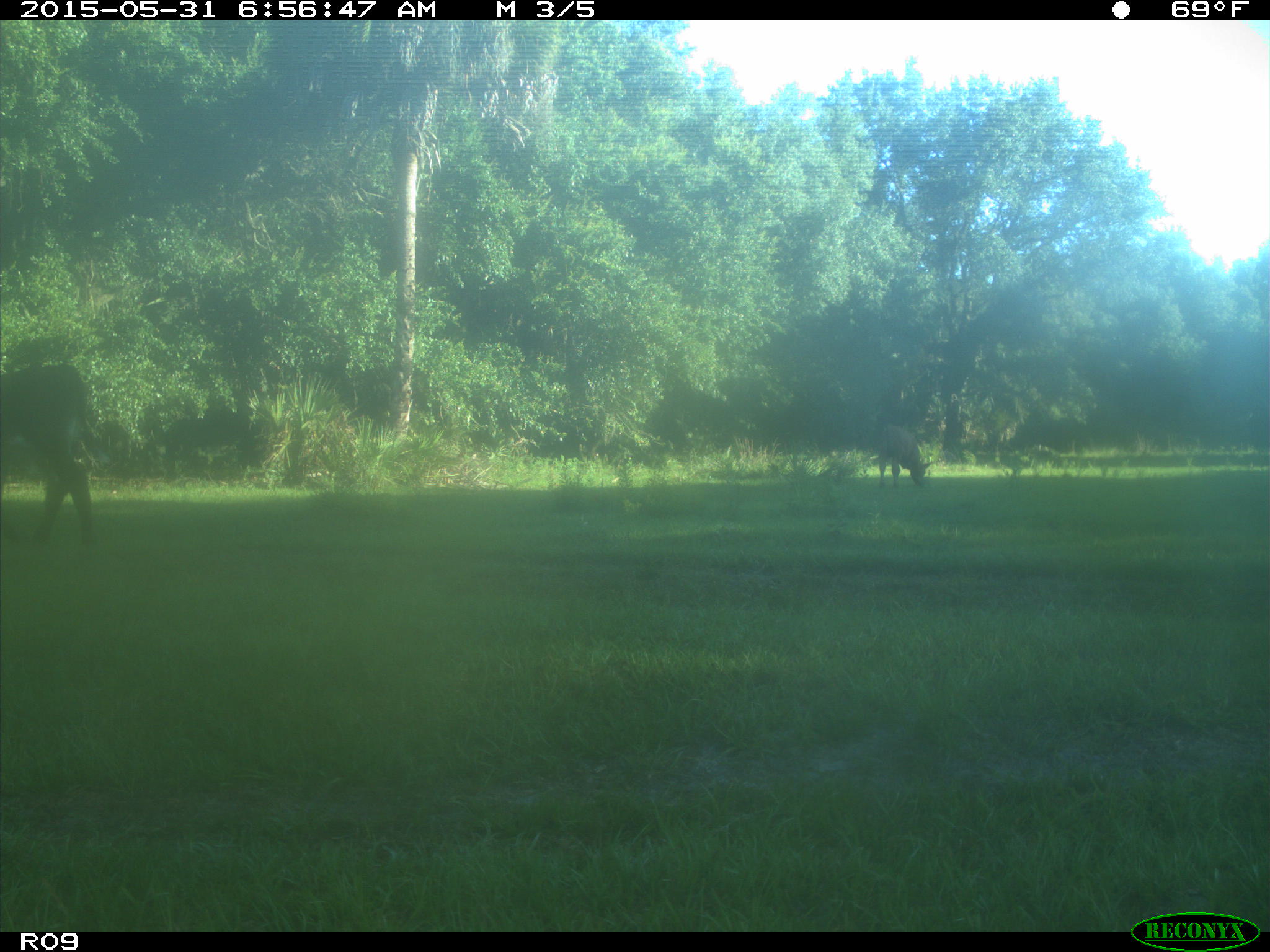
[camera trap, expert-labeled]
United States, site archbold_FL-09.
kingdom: Animalia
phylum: Chordata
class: Mammalia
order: Artiodactyla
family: Bovidae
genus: Bos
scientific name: Bos taurus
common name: domestic cow